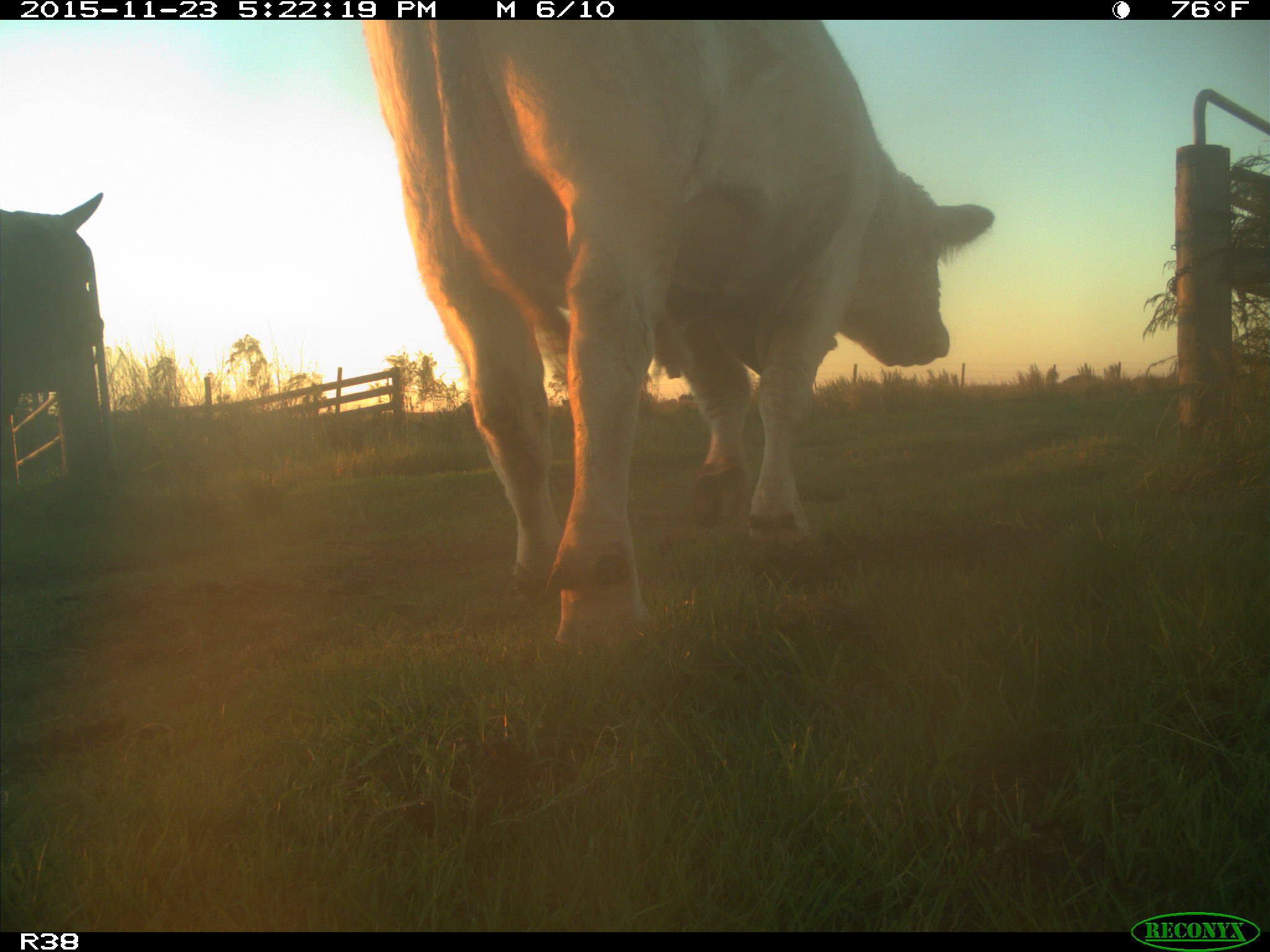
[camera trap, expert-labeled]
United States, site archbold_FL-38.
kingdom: Animalia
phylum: Chordata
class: Mammalia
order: Artiodactyla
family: Bovidae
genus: Bos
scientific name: Bos taurus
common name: domestic cow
Bos taurus (domestic cow).